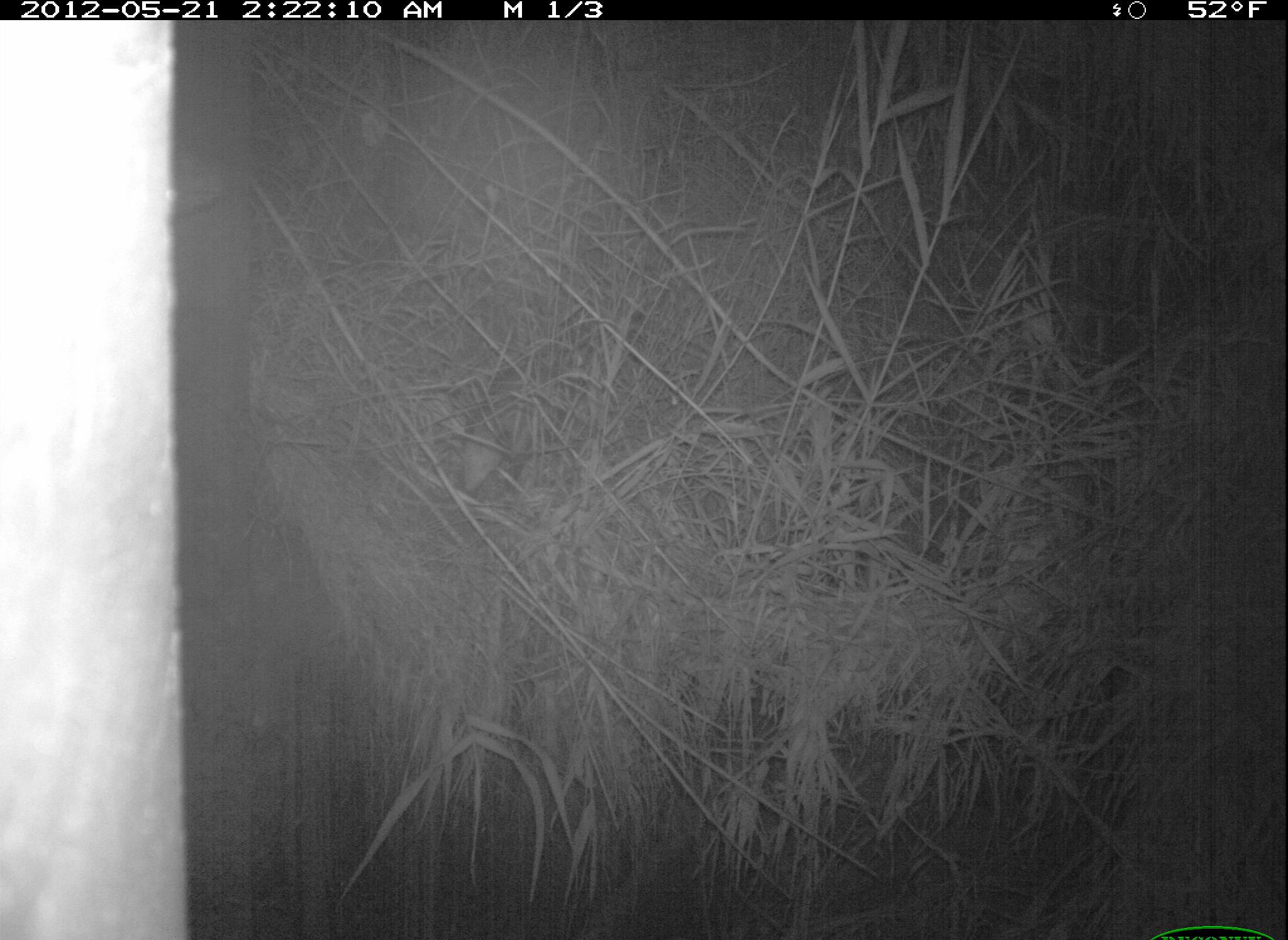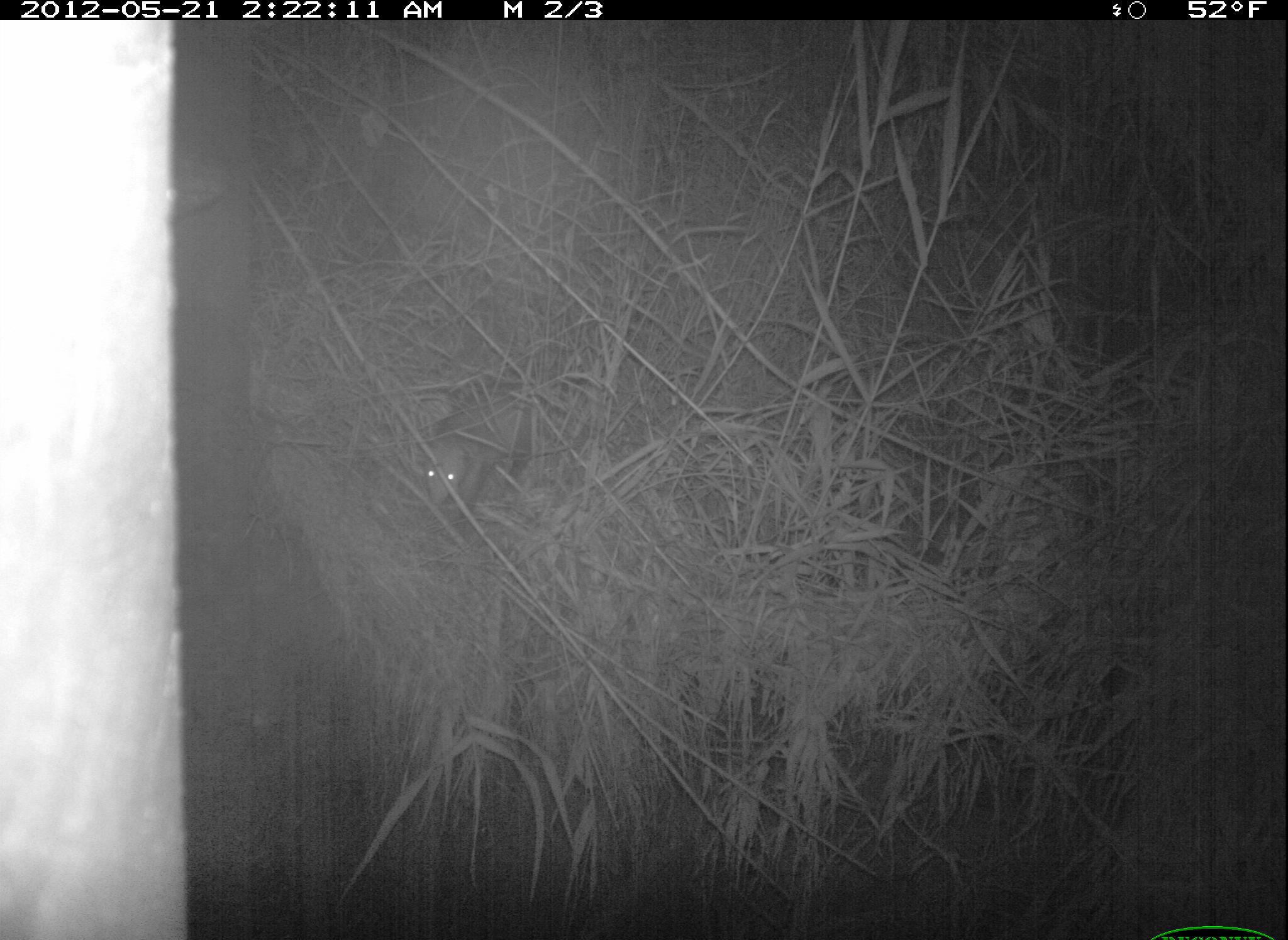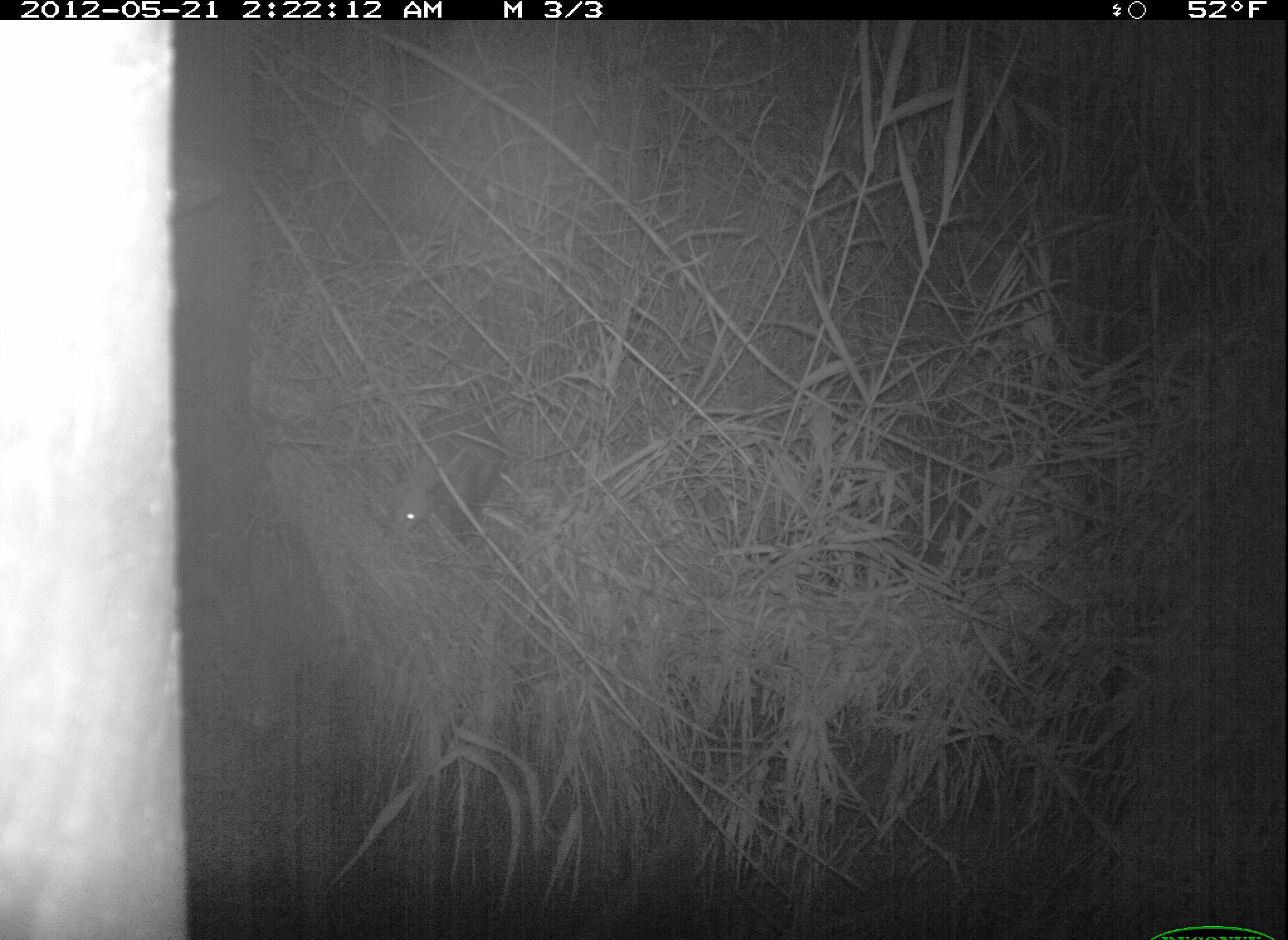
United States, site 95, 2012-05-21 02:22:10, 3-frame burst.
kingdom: Animalia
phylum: Chordata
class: Mammalia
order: Didelphimorphia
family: Didelphidae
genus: Didelphis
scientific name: Didelphis virginiana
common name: virginia opossum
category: opossum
Opossum (virginia opossum) (Didelphis virginiana).